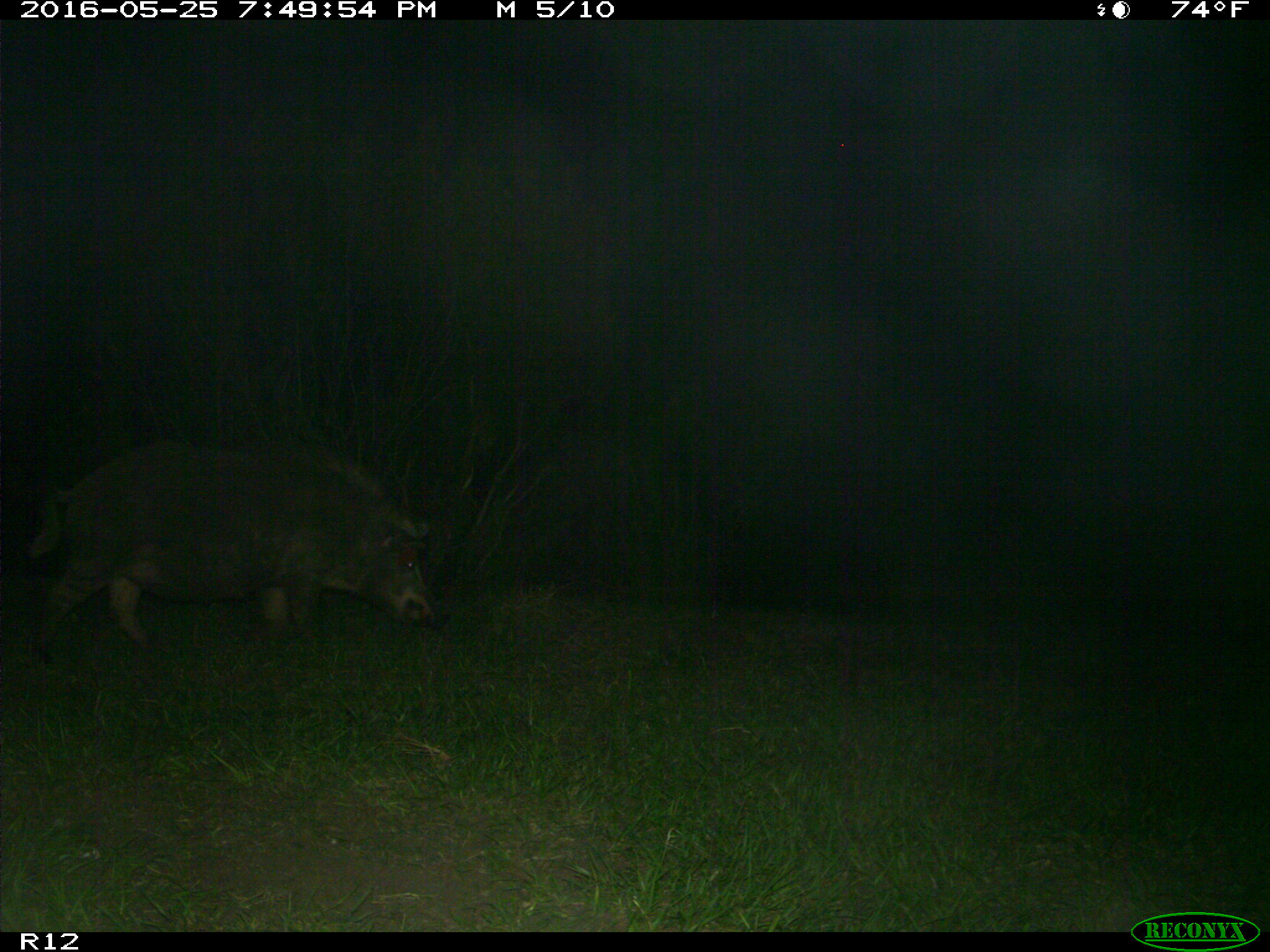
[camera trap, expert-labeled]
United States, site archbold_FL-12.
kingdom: Animalia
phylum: Chordata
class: Mammalia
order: Artiodactyla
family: Suidae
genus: Sus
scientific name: Sus scrofa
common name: wild boar